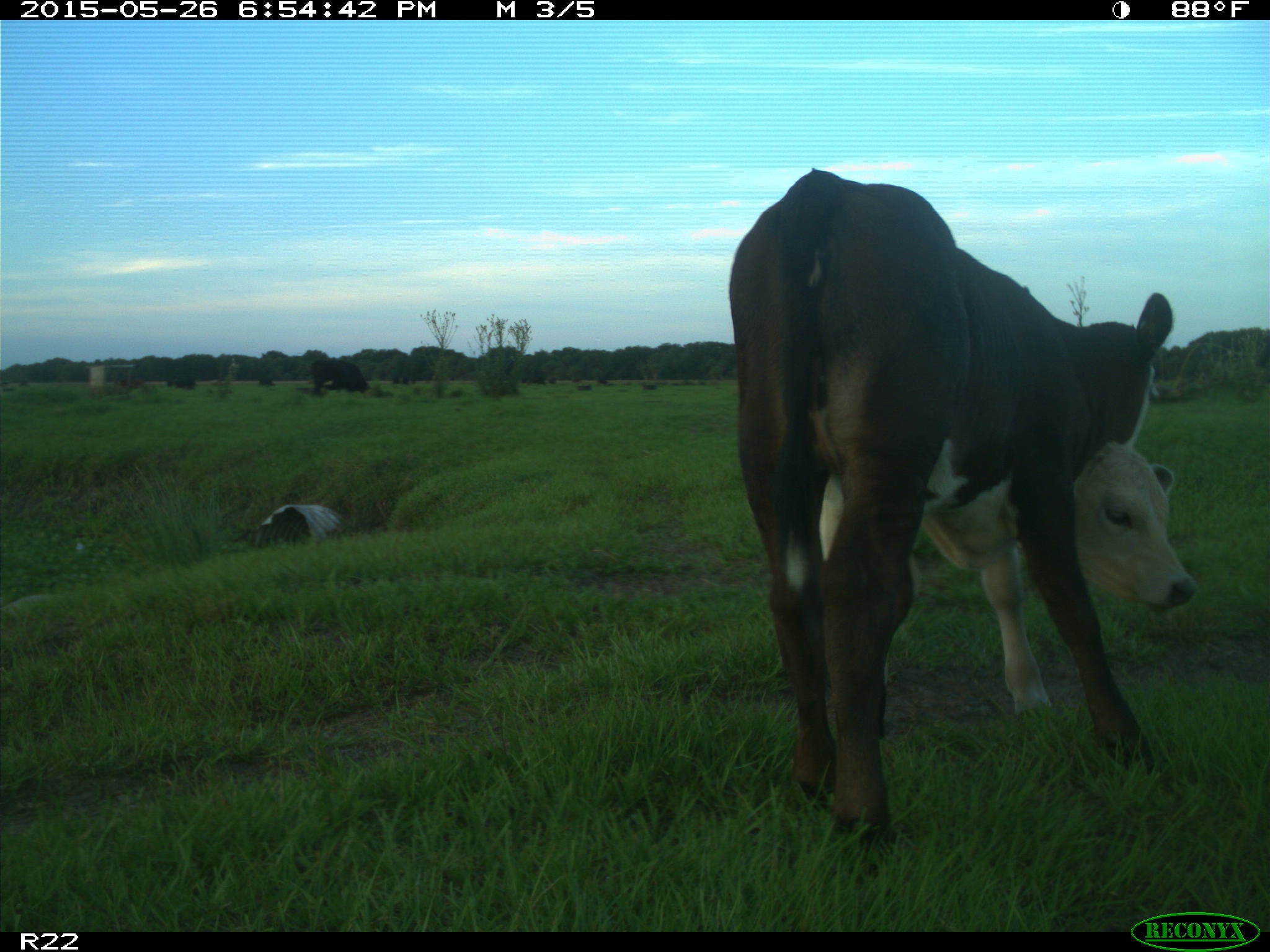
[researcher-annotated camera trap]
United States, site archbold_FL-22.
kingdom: Animalia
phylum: Chordata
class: Mammalia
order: Artiodactyla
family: Bovidae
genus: Bos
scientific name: Bos taurus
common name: domestic cow